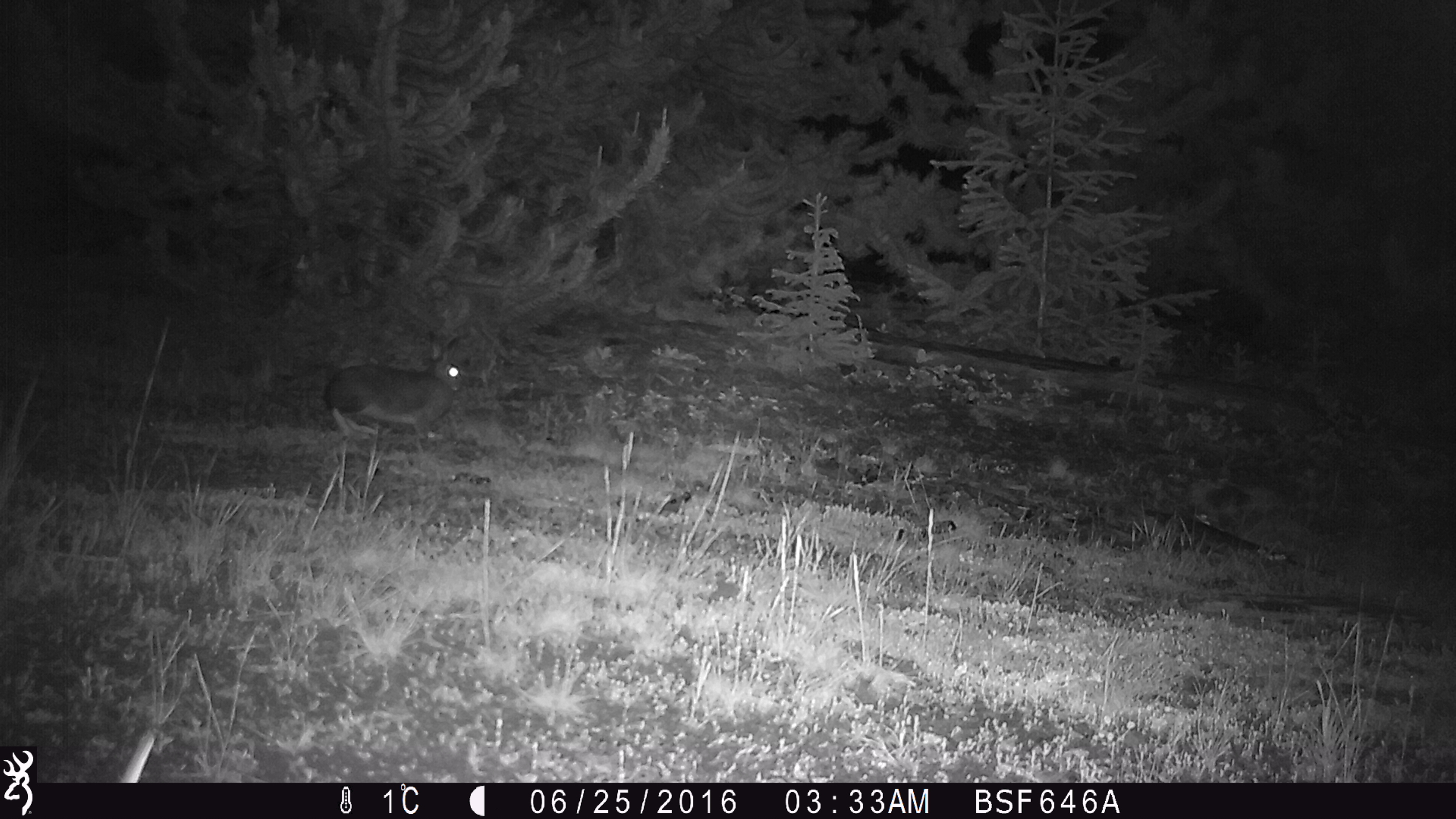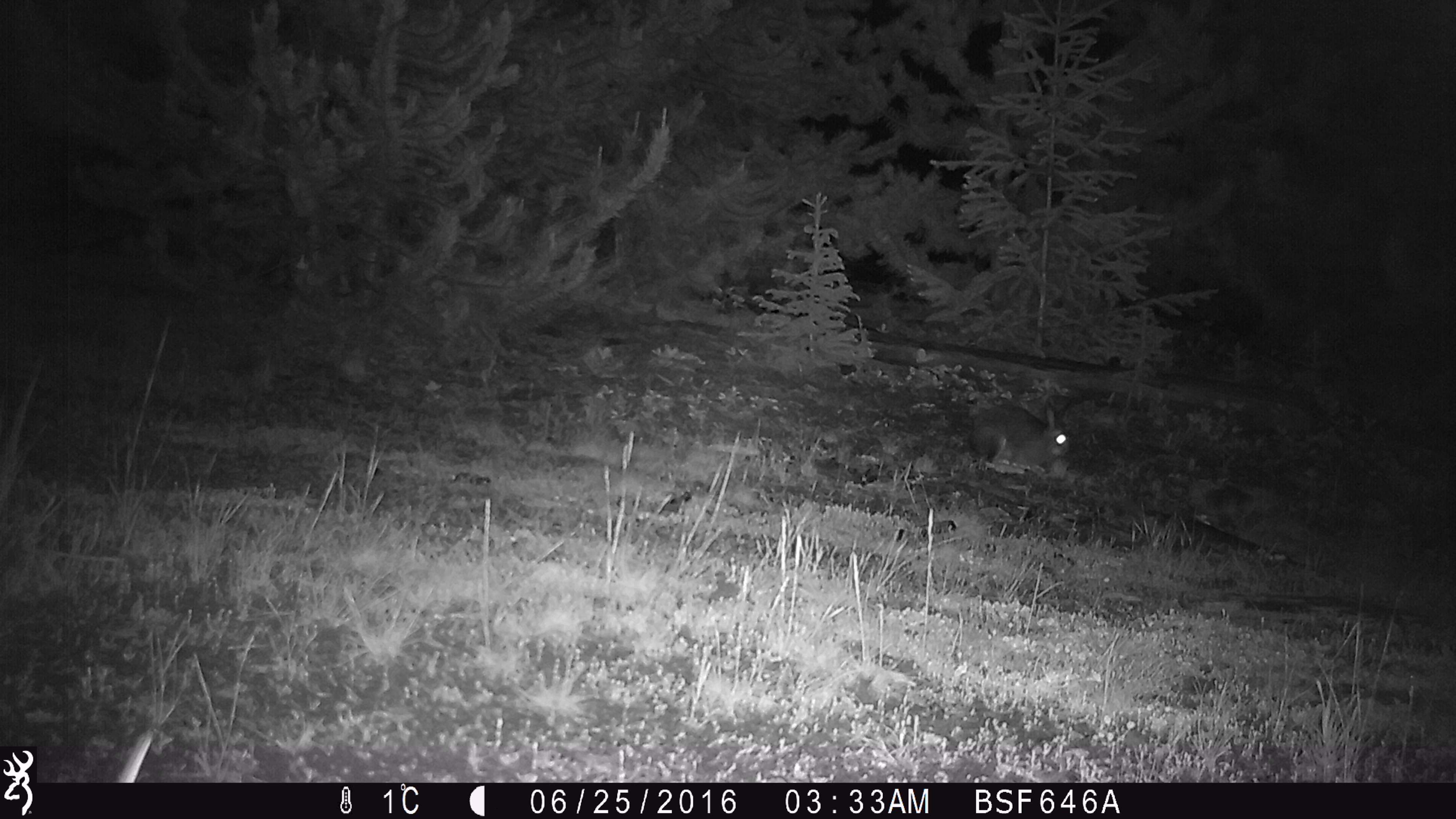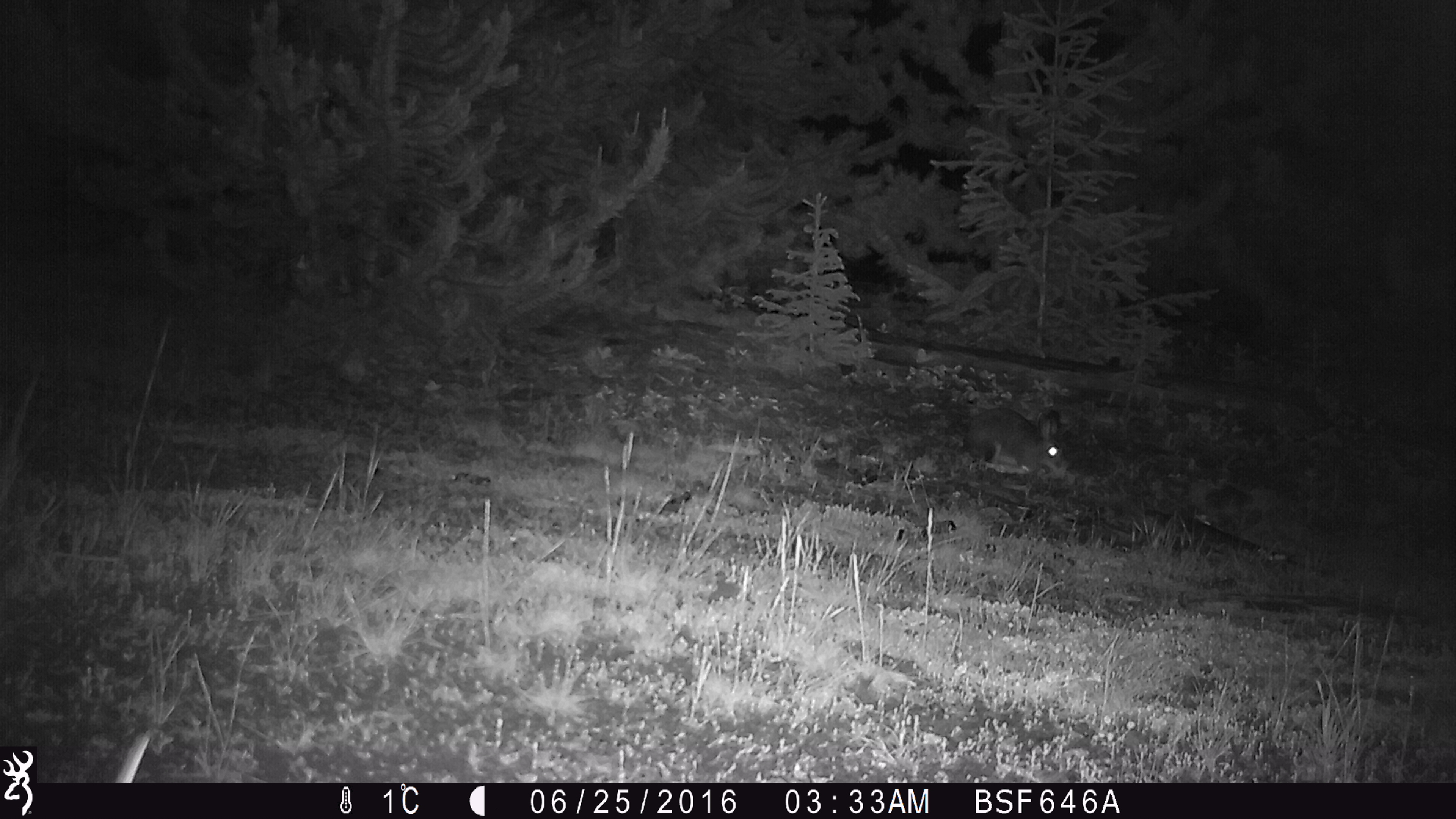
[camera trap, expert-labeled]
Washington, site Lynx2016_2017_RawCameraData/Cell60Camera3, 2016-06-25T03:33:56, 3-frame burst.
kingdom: Animalia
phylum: Chordata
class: Mammalia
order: Lagomorpha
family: Leporidae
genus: Lepus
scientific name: Lepus americanus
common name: snowshoe hare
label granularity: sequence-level